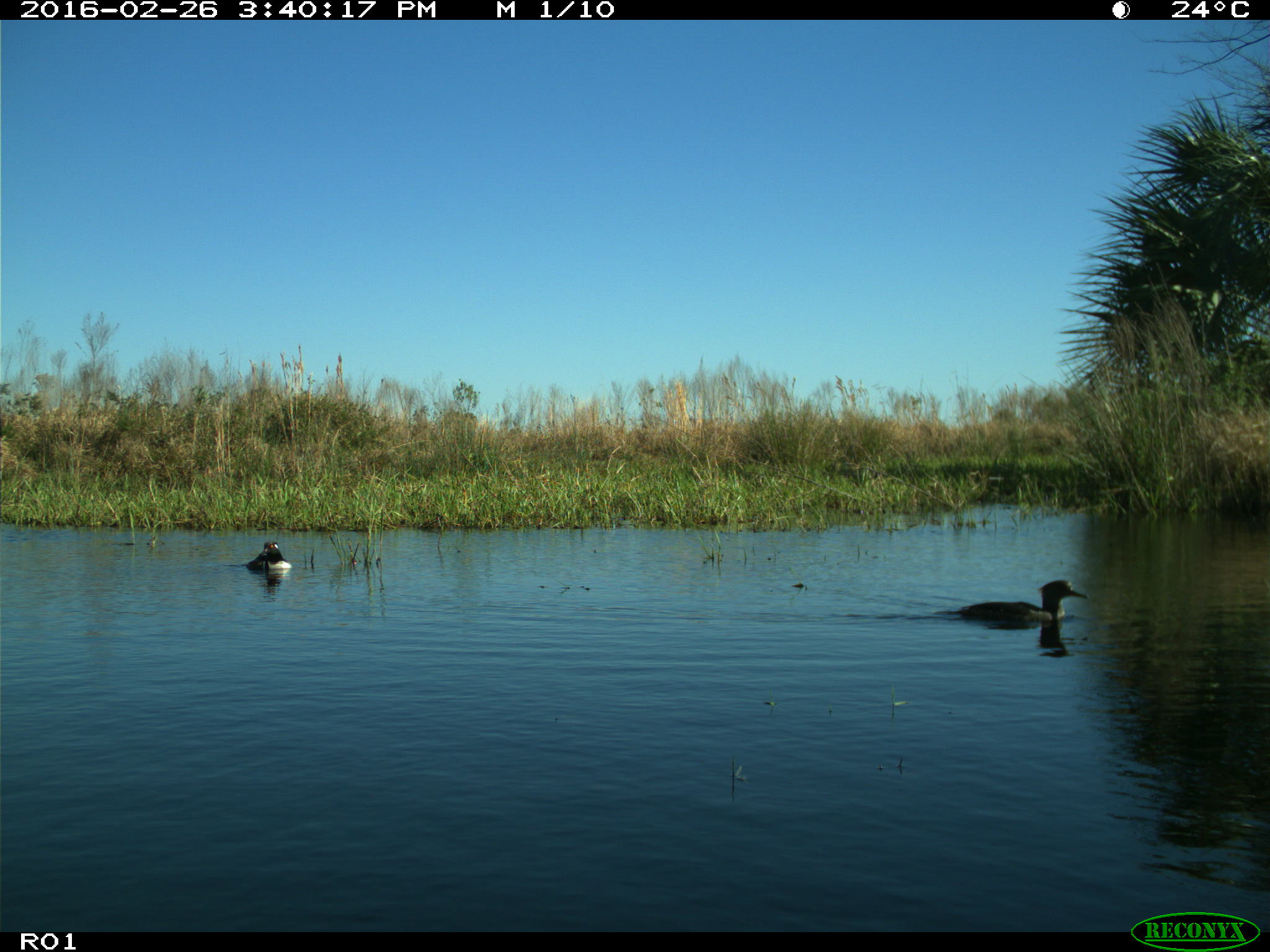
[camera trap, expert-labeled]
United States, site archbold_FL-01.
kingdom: Animalia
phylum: Chordata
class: Aves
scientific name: Aves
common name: birds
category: unidentified bird